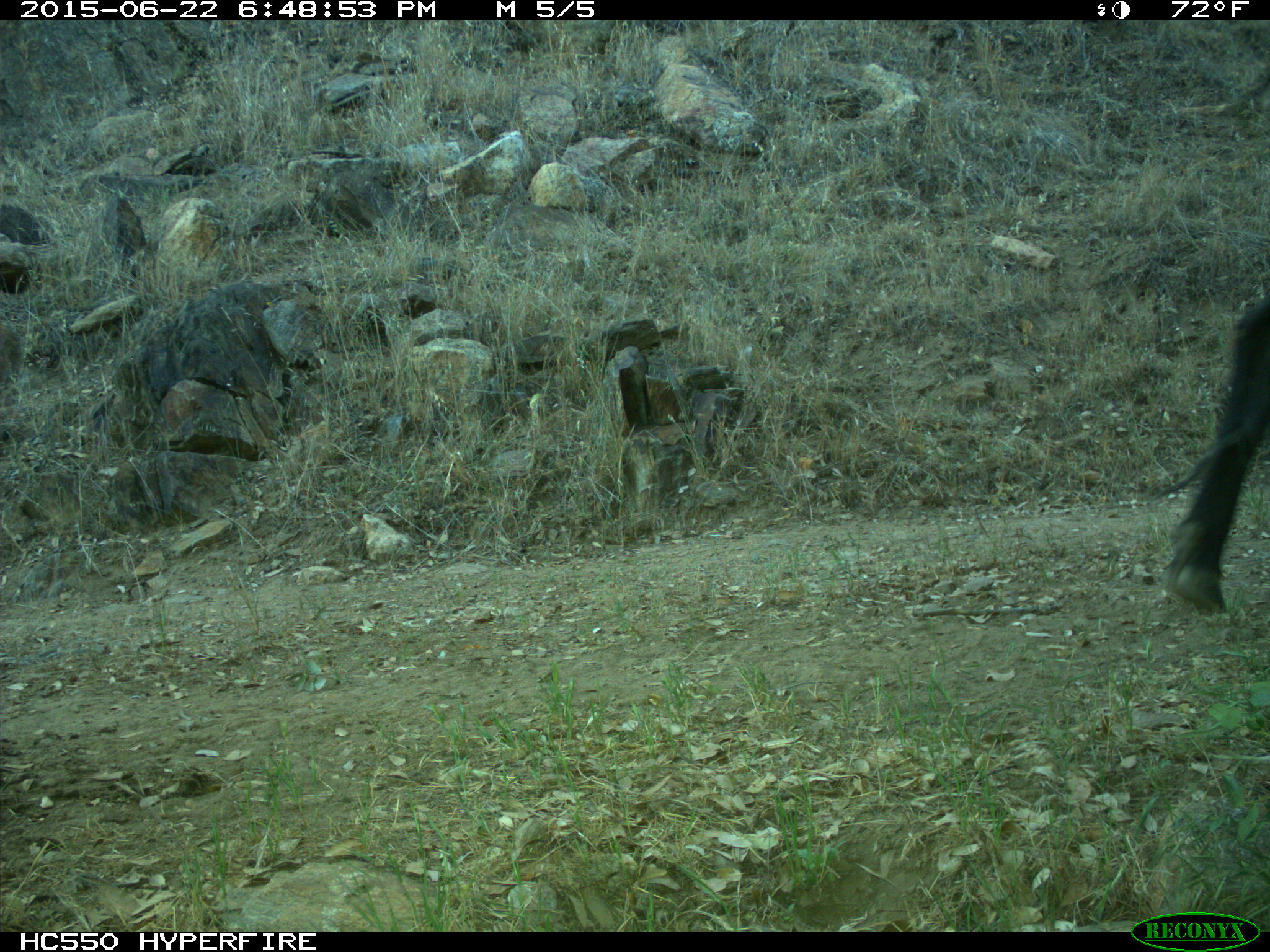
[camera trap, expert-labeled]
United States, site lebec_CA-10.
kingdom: Animalia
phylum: Chordata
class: Mammalia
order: Artiodactyla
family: Bovidae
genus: Bos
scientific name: Bos taurus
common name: domestic cow